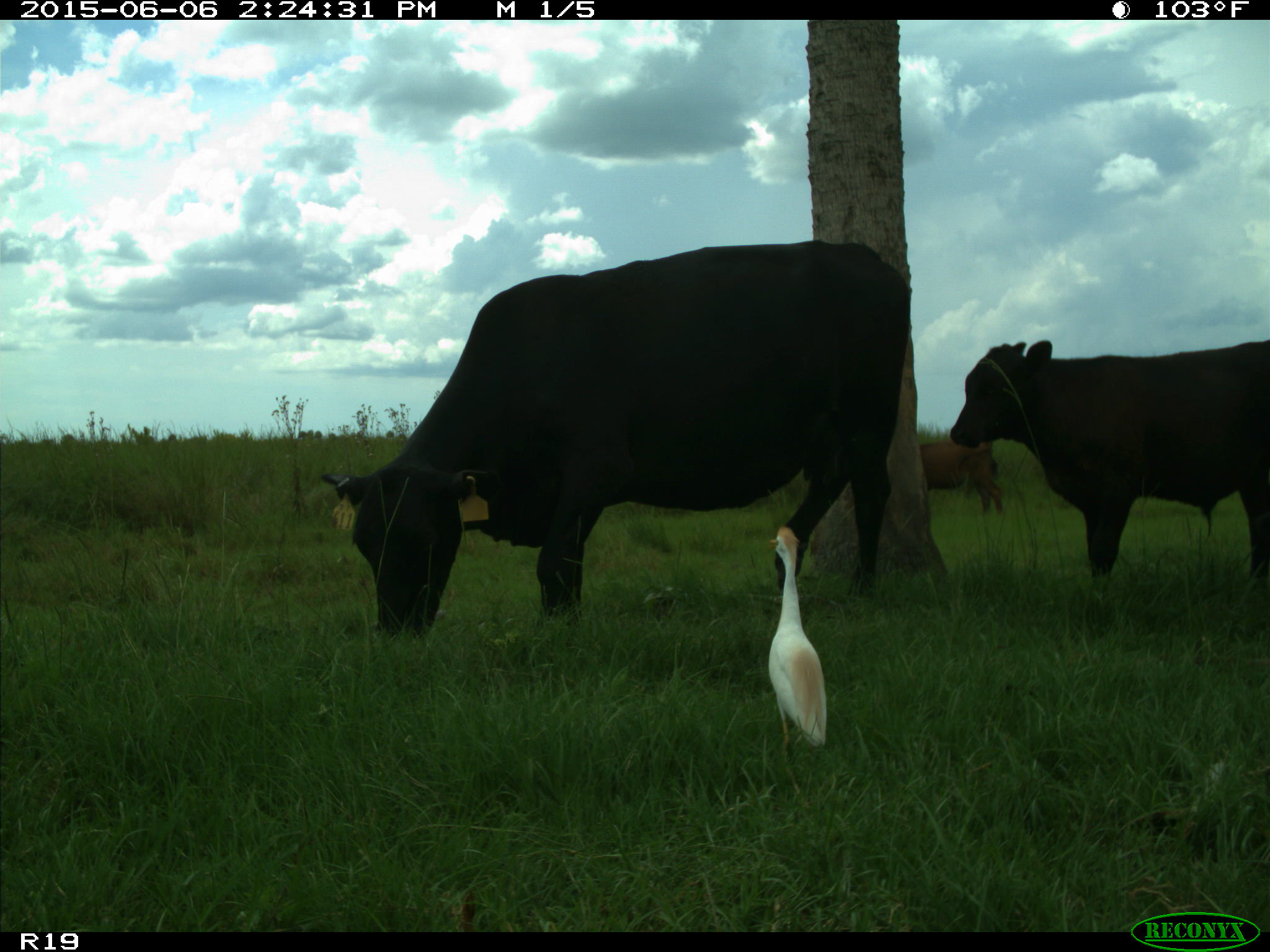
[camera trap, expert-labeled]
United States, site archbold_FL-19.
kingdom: Animalia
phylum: Chordata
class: Mammalia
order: Artiodactyla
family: Bovidae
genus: Bos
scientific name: Bos taurus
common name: domestic cow